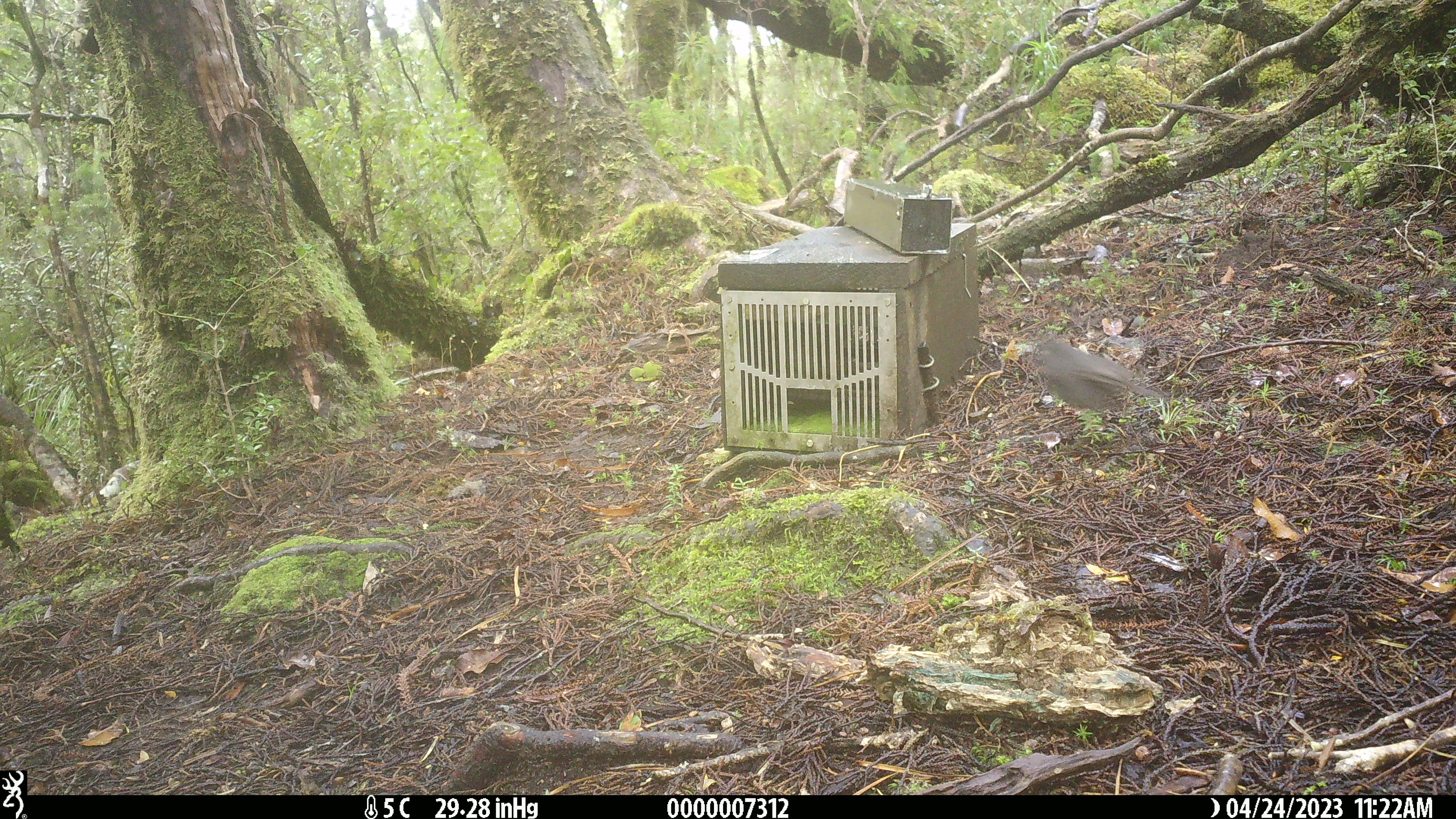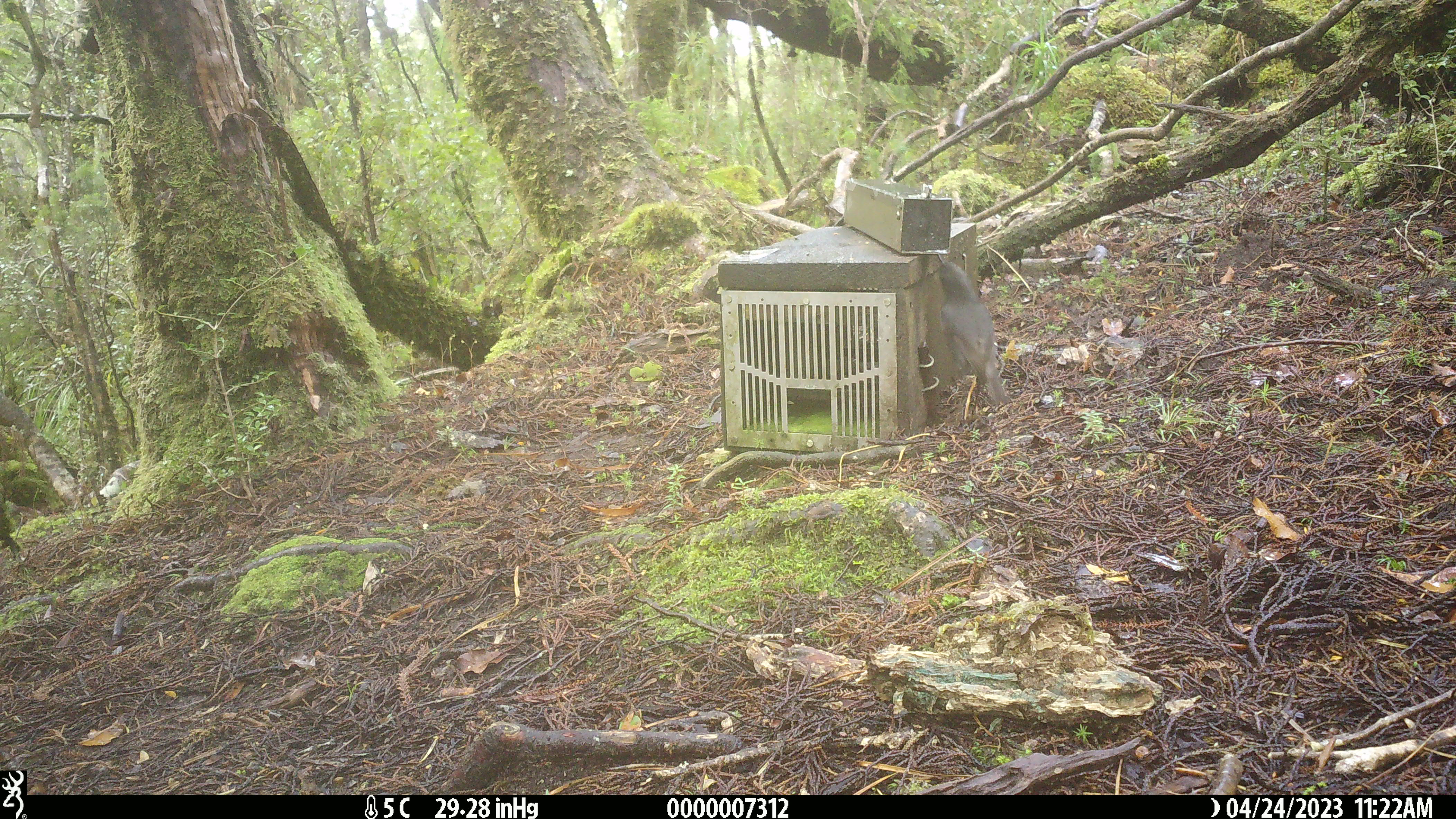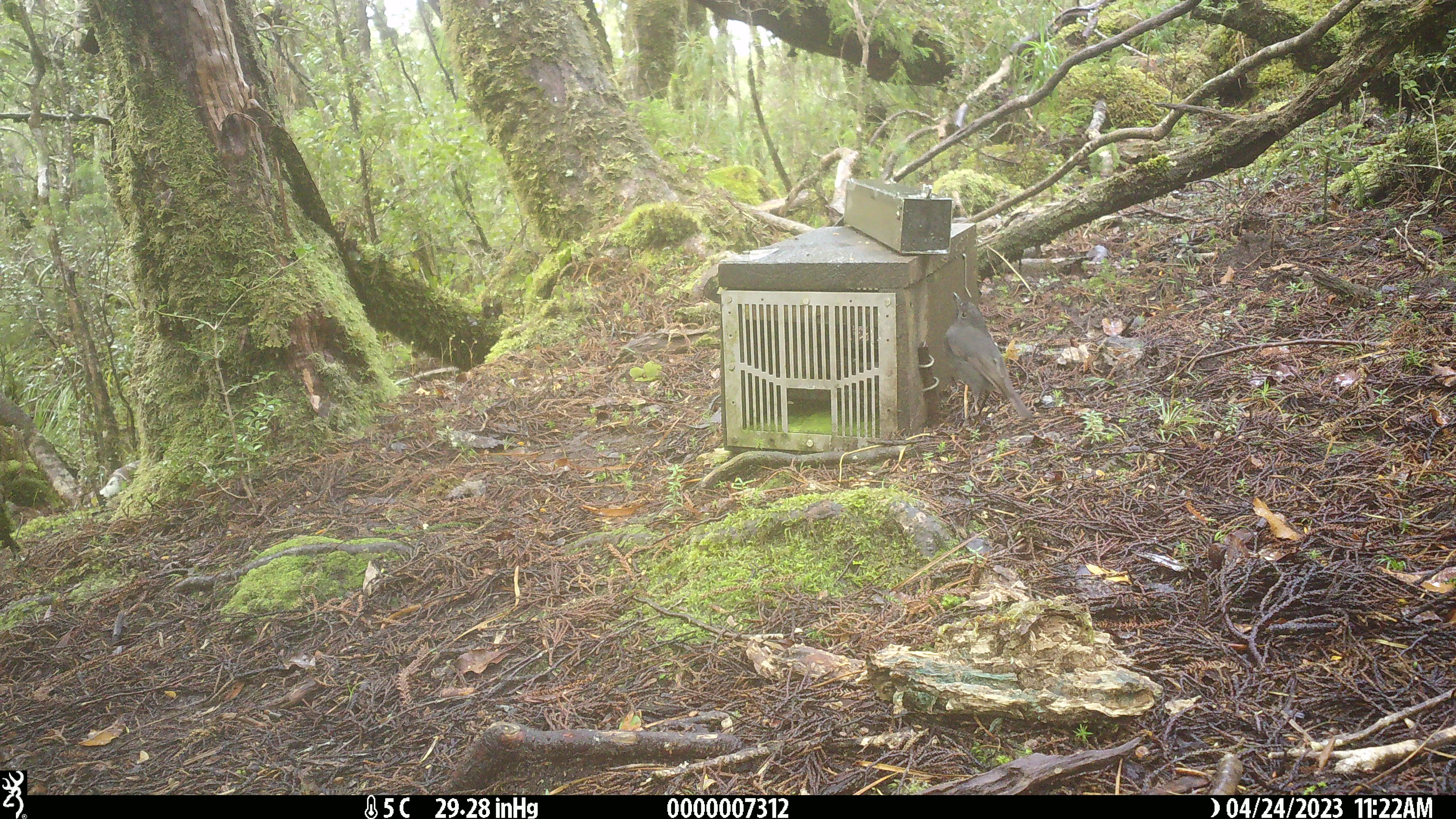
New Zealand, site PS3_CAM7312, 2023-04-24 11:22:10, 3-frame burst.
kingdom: Animalia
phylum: Chordata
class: Aves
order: Passeriformes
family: Petroicidae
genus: Petroica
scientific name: Petroica australis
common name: new zealand robin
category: robin